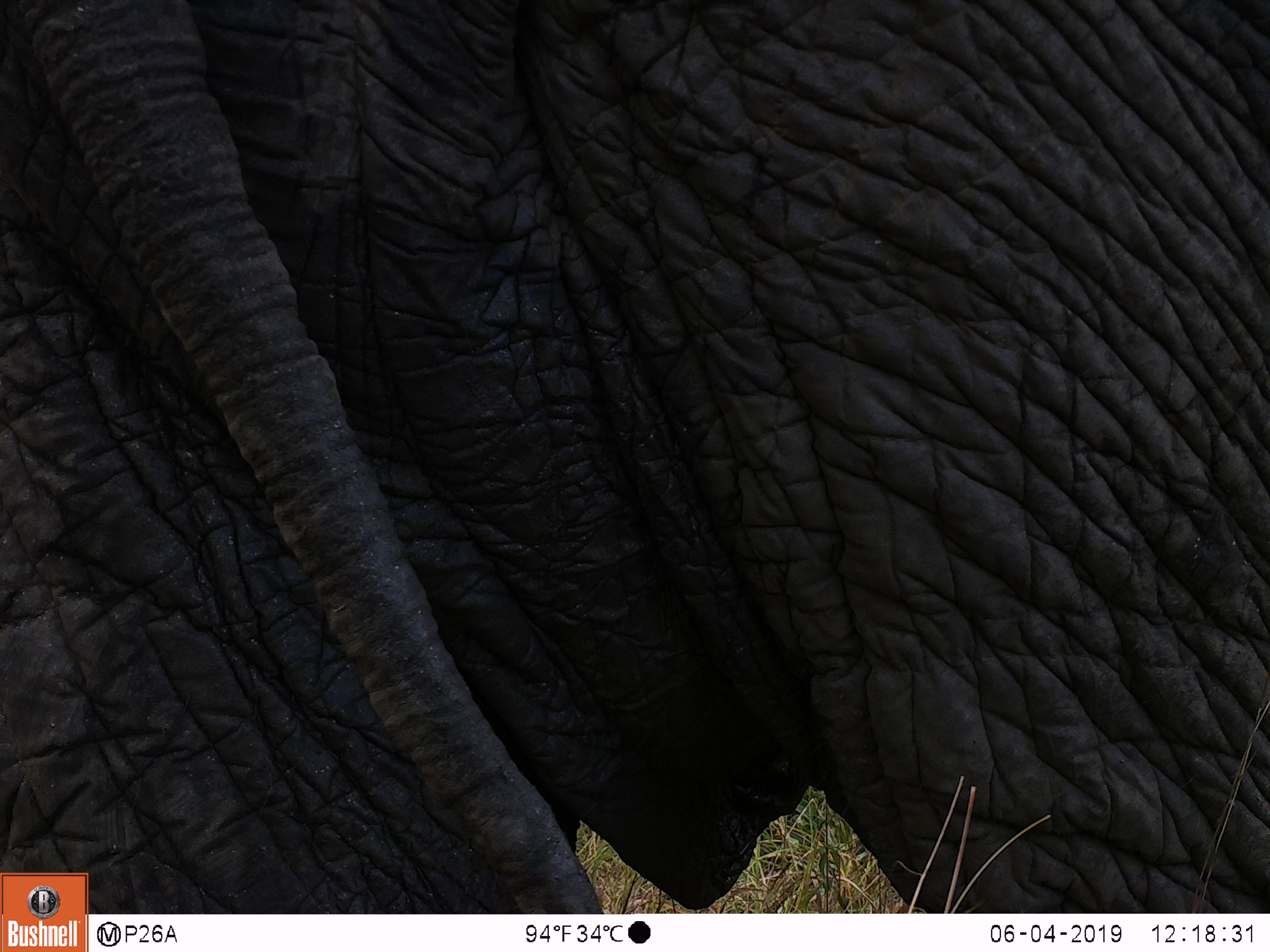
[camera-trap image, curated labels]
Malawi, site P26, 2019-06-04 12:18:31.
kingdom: Animalia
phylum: Chordata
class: Mammalia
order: Proboscidea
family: Elephantidae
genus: Loxodonta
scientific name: Loxodonta africana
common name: african savanna elephant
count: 1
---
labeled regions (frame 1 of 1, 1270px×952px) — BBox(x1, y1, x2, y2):
african savanna elephant: BBox(6, 0, 1262, 870)